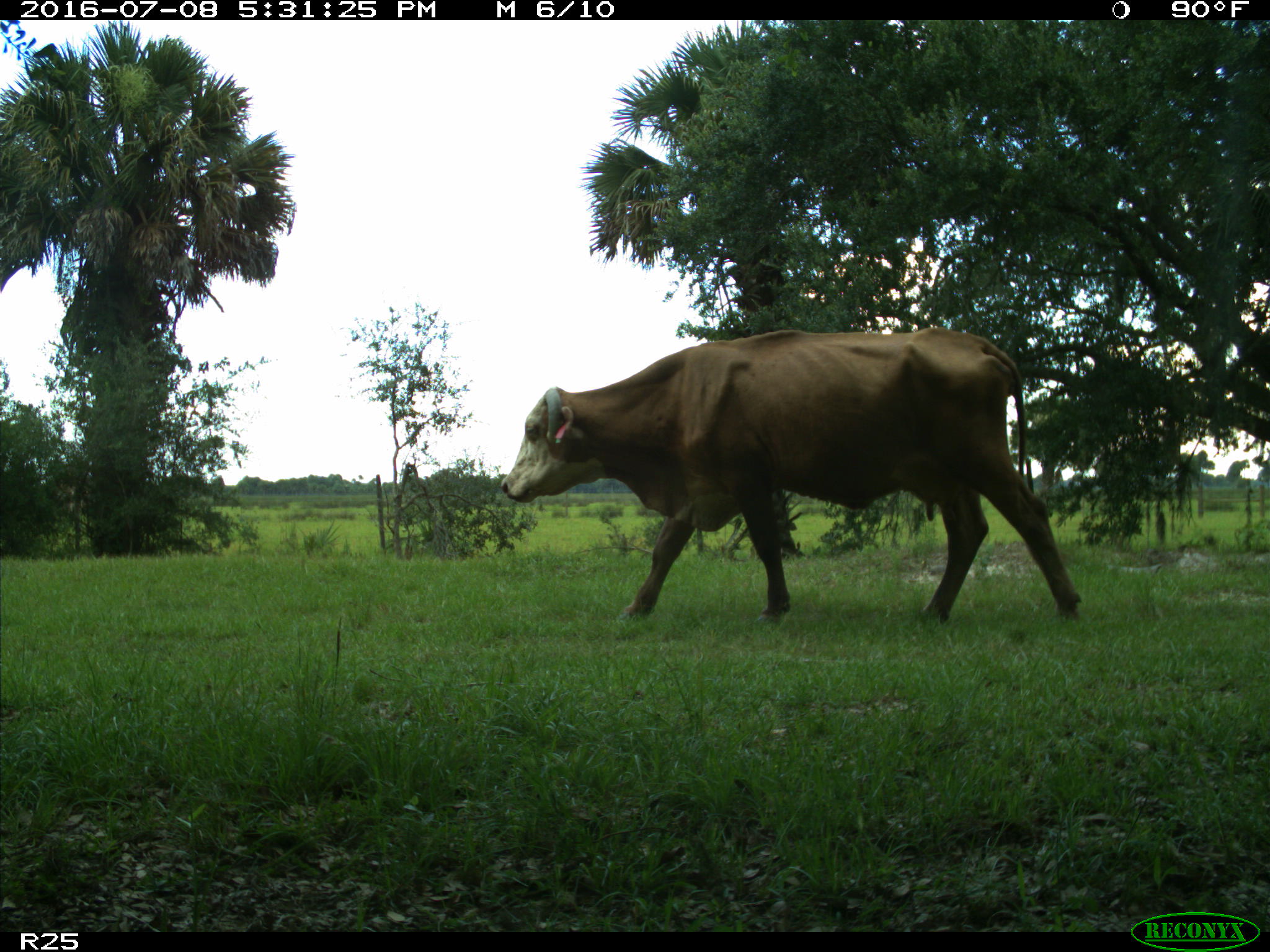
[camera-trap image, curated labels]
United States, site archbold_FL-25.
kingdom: Animalia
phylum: Chordata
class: Mammalia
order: Artiodactyla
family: Bovidae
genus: Bos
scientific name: Bos taurus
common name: domestic cow